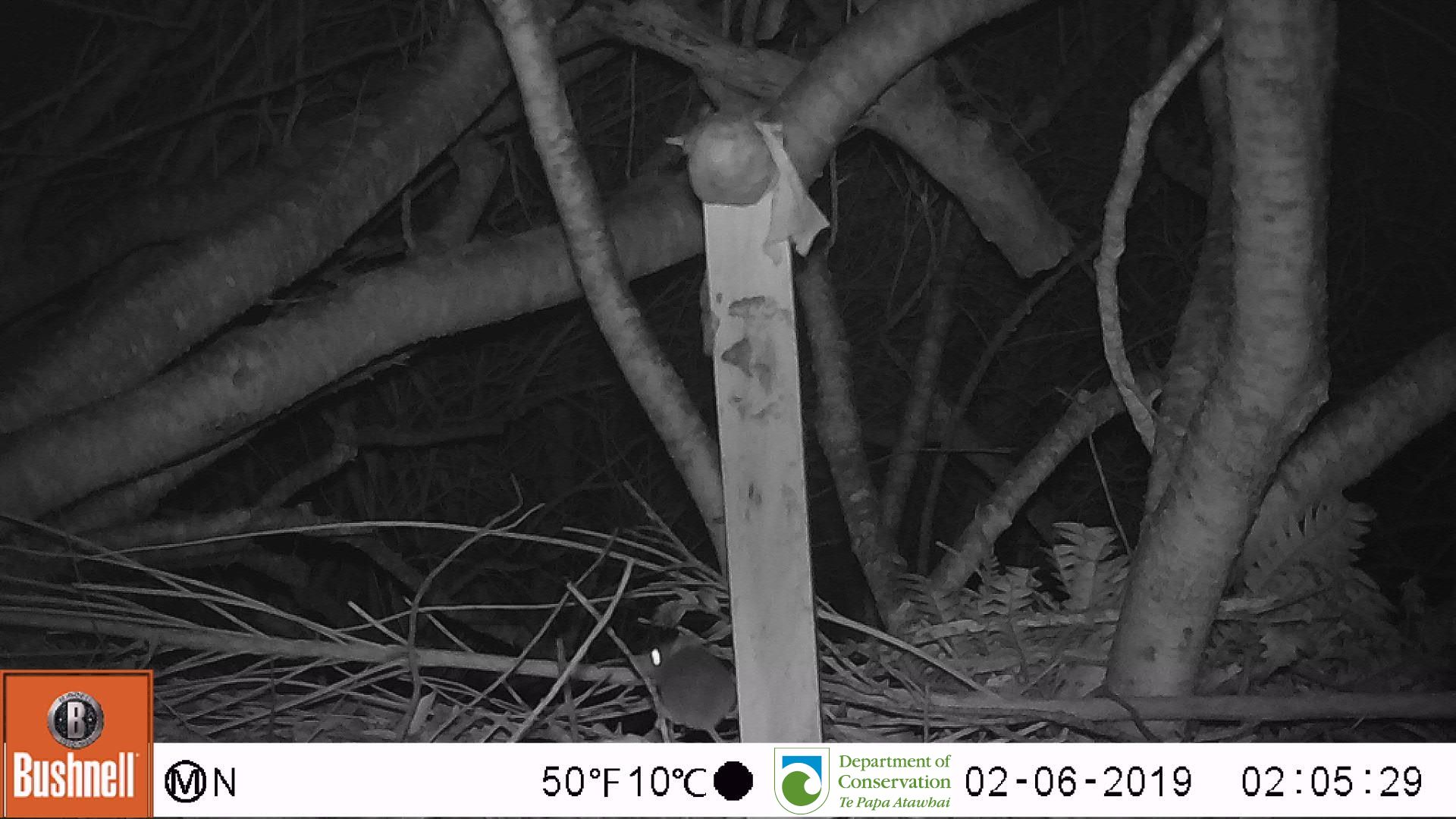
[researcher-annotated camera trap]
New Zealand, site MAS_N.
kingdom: Animalia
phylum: Chordata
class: Mammalia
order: Rodentia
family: Muridae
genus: Mus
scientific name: Mus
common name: mouse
Mouse (Mus).